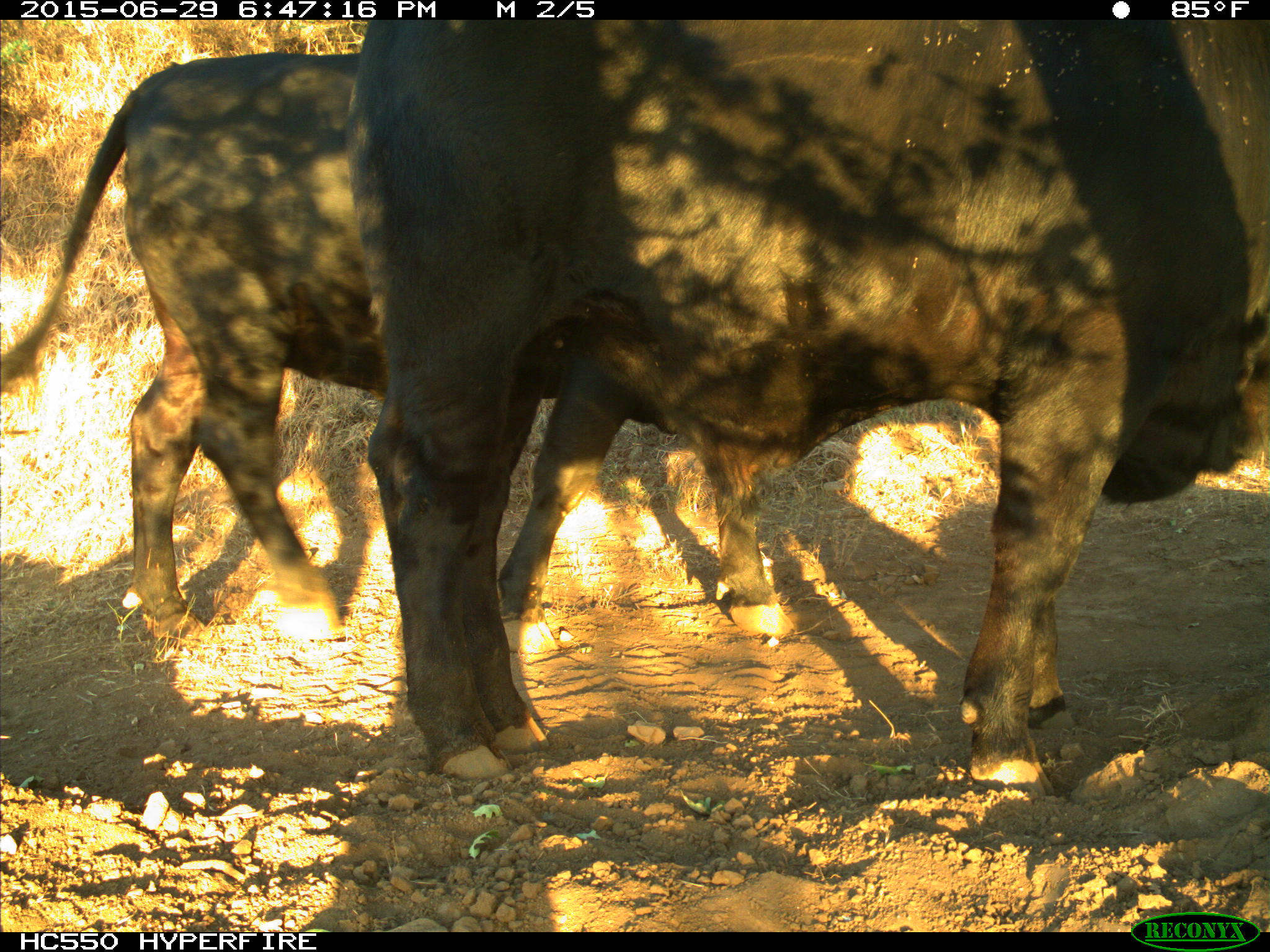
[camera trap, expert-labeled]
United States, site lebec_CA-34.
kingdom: Animalia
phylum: Chordata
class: Mammalia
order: Artiodactyla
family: Bovidae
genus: Bos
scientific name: Bos taurus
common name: domestic cow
Bos taurus (domestic cow).